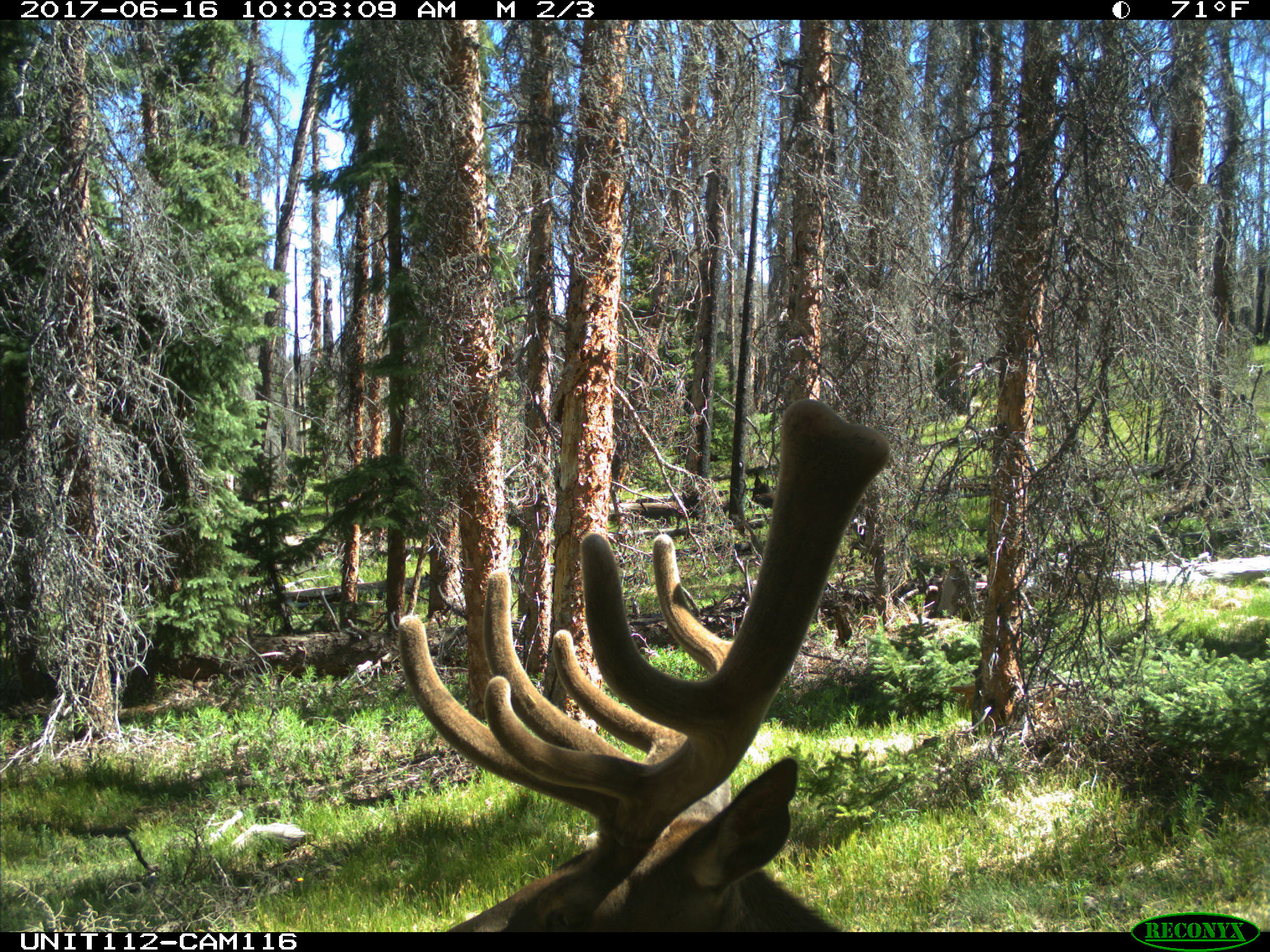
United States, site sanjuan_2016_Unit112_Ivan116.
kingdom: Animalia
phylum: Chordata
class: Mammalia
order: Artiodactyla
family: Cervidae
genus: Cervus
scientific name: Cervus elaphus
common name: red deer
Cervus elaphus (red deer).